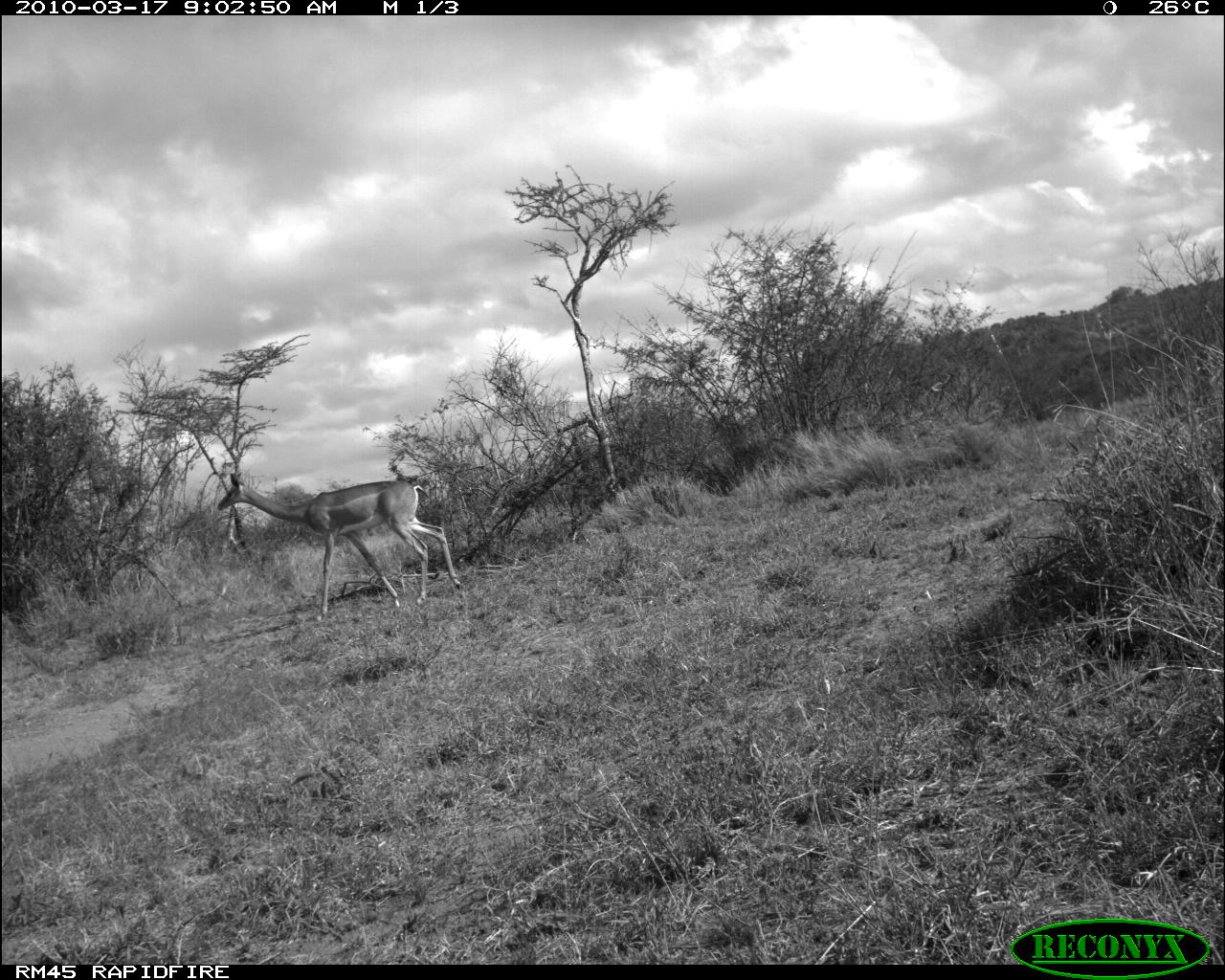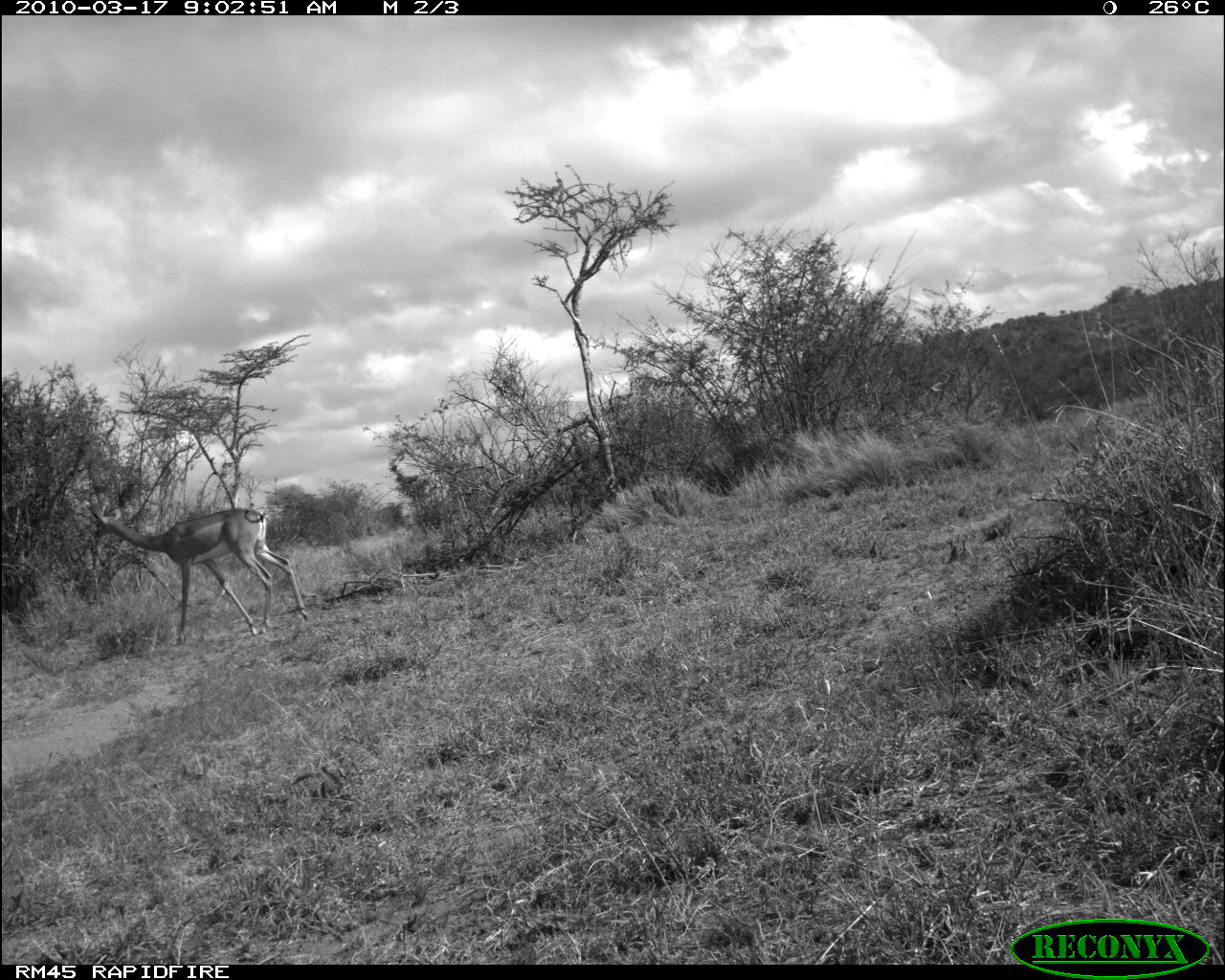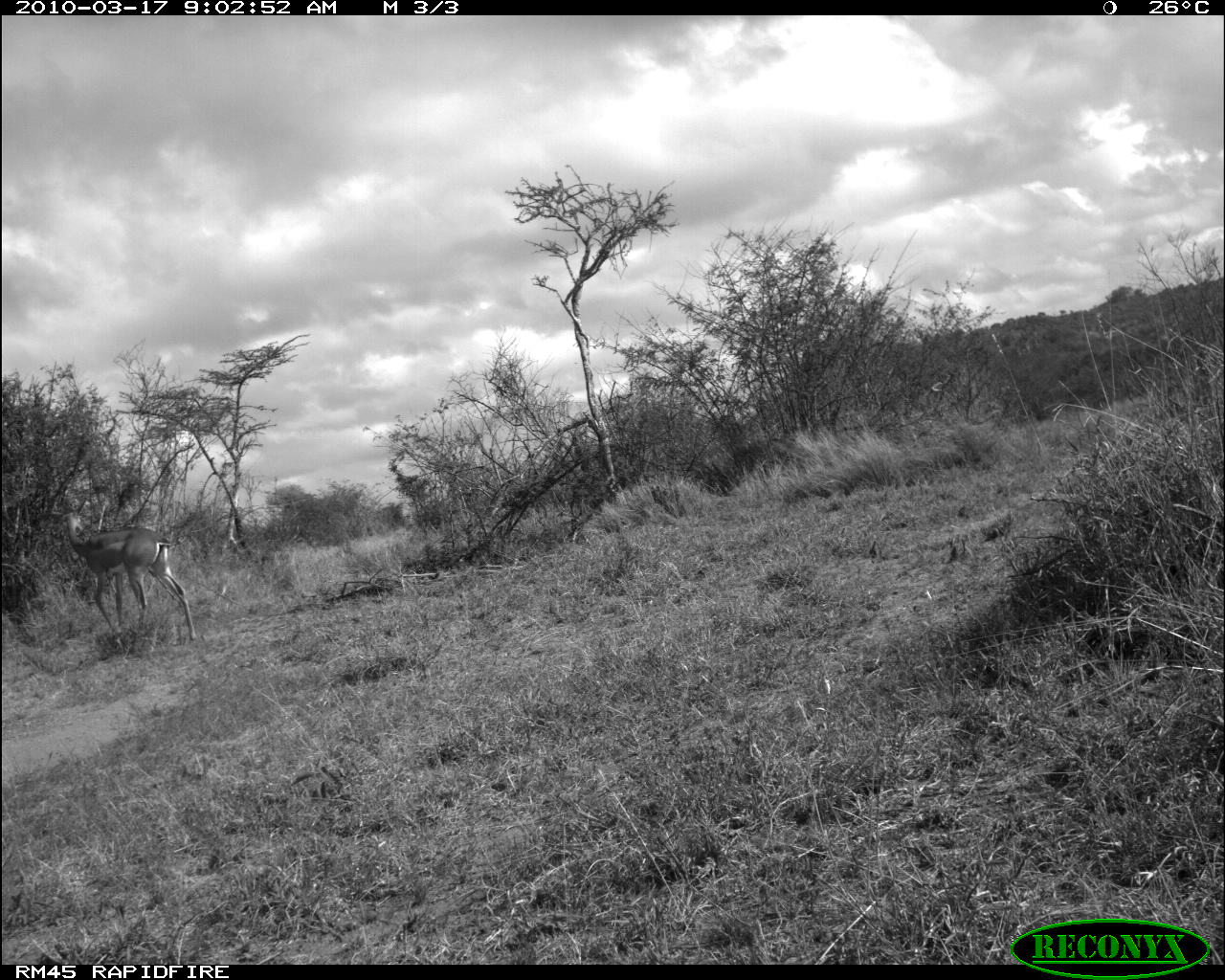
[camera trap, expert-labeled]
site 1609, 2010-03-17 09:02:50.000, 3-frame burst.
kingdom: Animalia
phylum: Chordata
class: Mammalia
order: Artiodactyla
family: Bovidae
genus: Litocranius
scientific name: Litocranius walleri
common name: gerenuk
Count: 1.